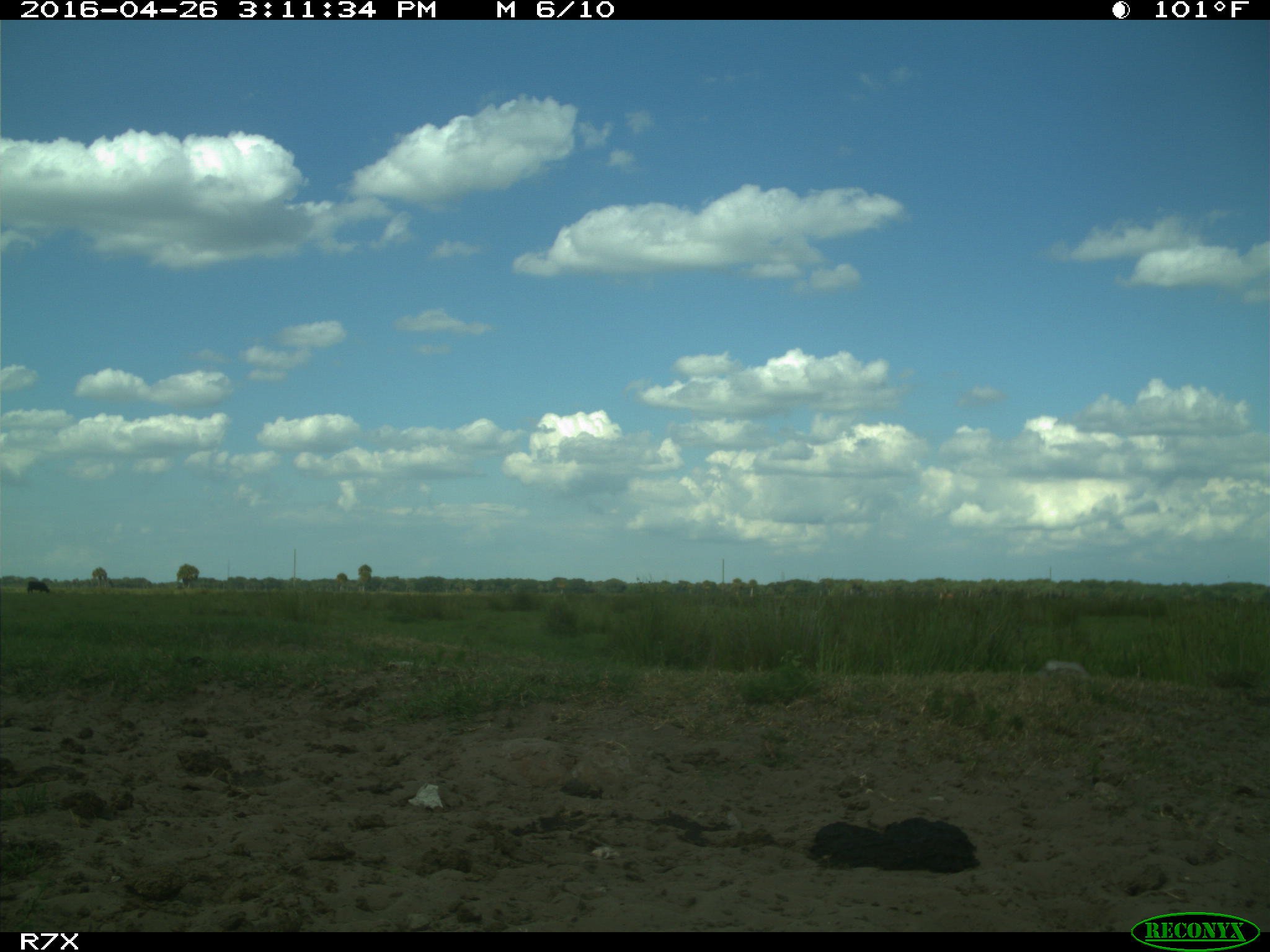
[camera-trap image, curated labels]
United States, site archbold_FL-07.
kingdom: Animalia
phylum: Chordata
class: Mammalia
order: Artiodactyla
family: Bovidae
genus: Bos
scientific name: Bos taurus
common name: domestic cow